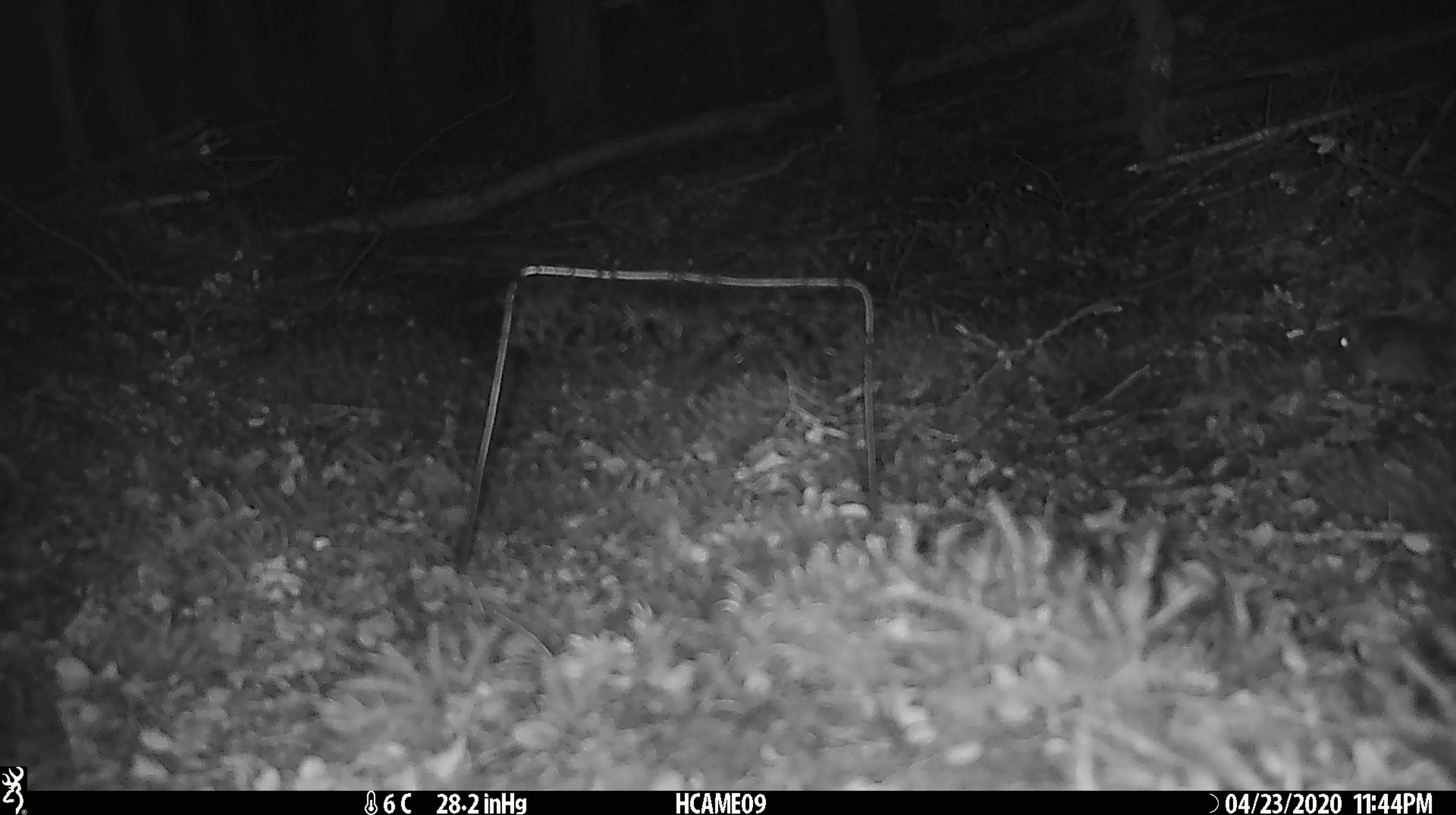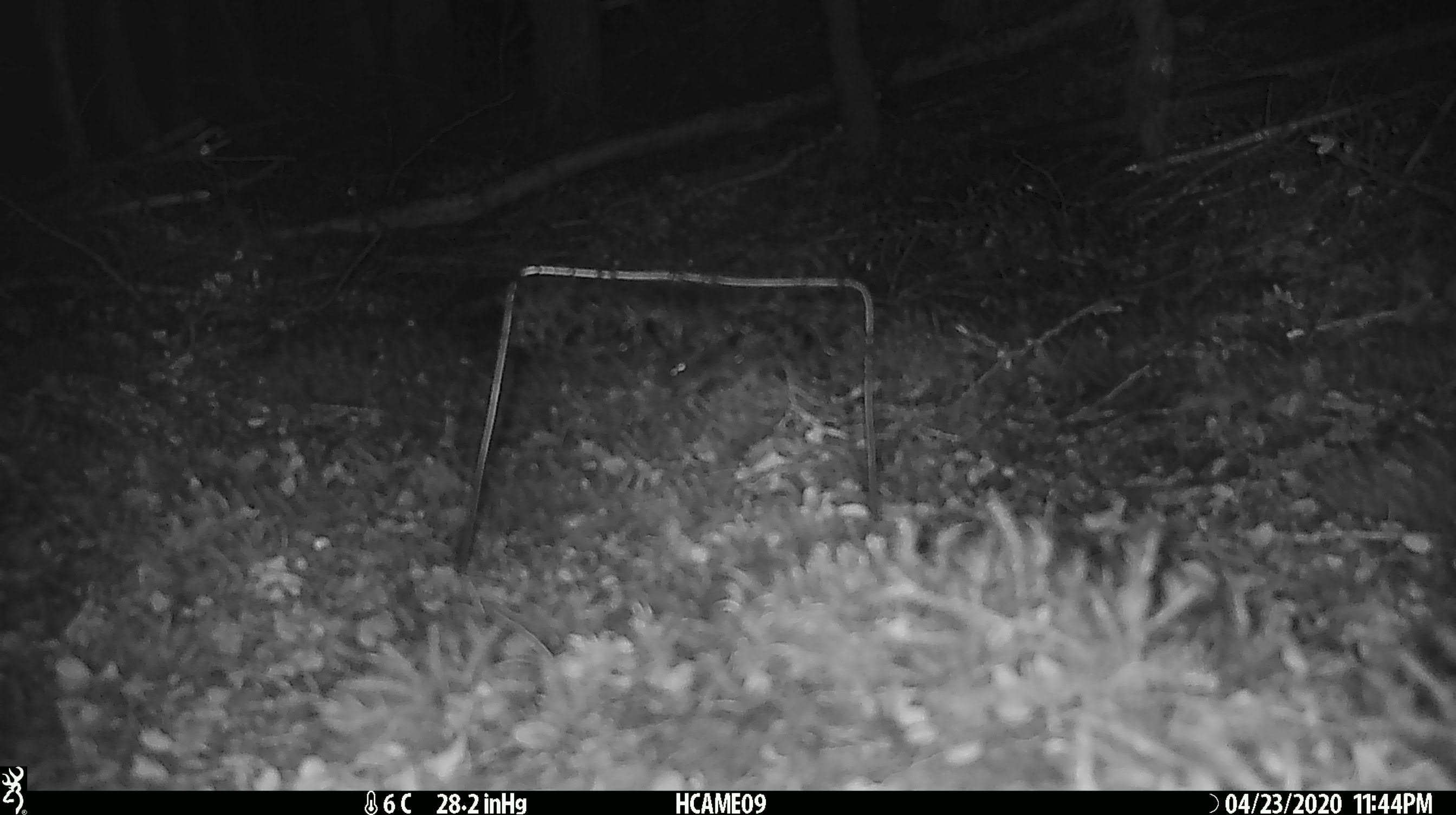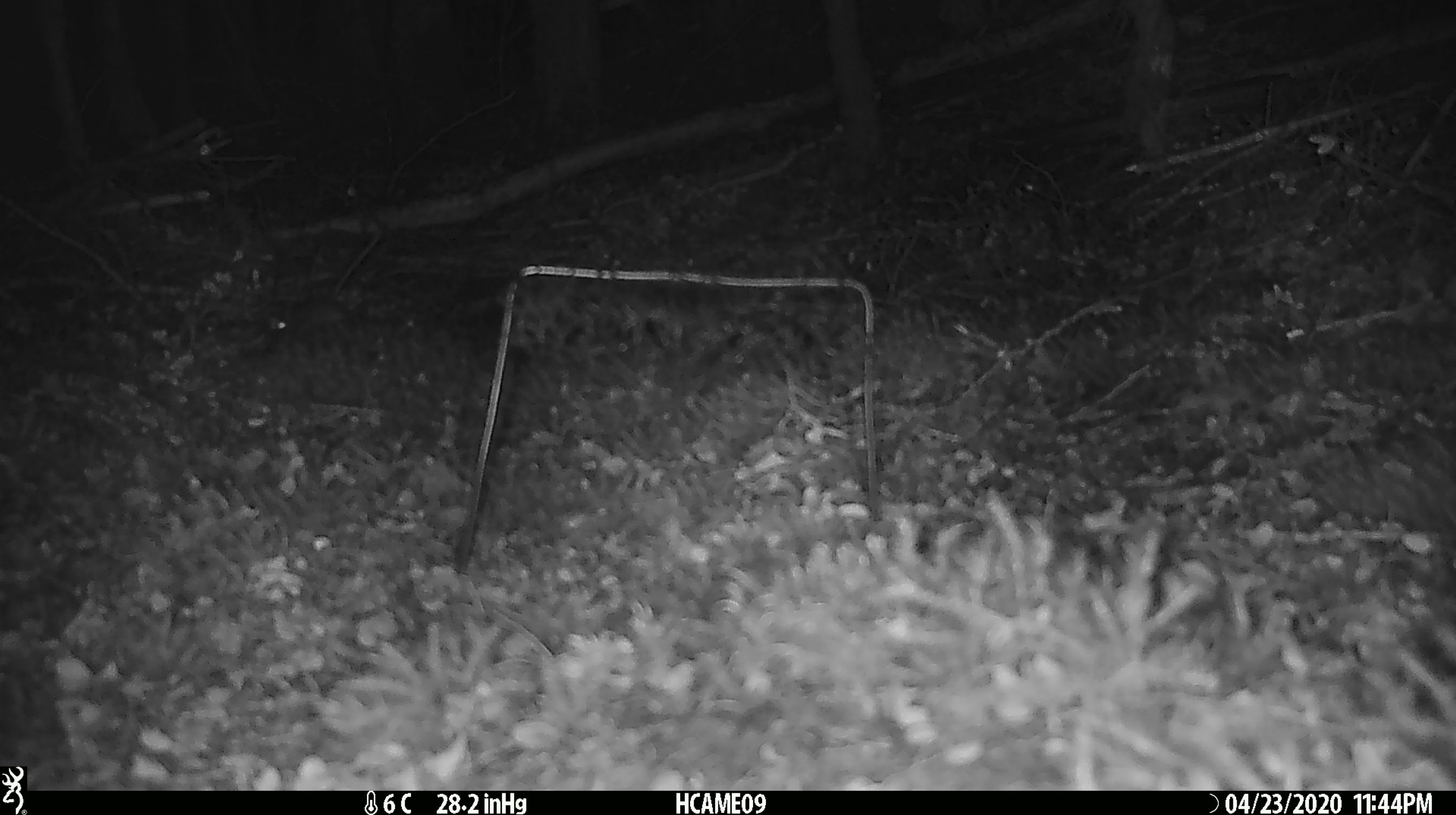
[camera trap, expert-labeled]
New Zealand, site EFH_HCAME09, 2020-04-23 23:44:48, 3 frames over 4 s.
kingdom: Animalia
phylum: Chordata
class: Mammalia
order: Rodentia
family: Muridae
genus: Mus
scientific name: Mus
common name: mouse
Mouse (Mus).